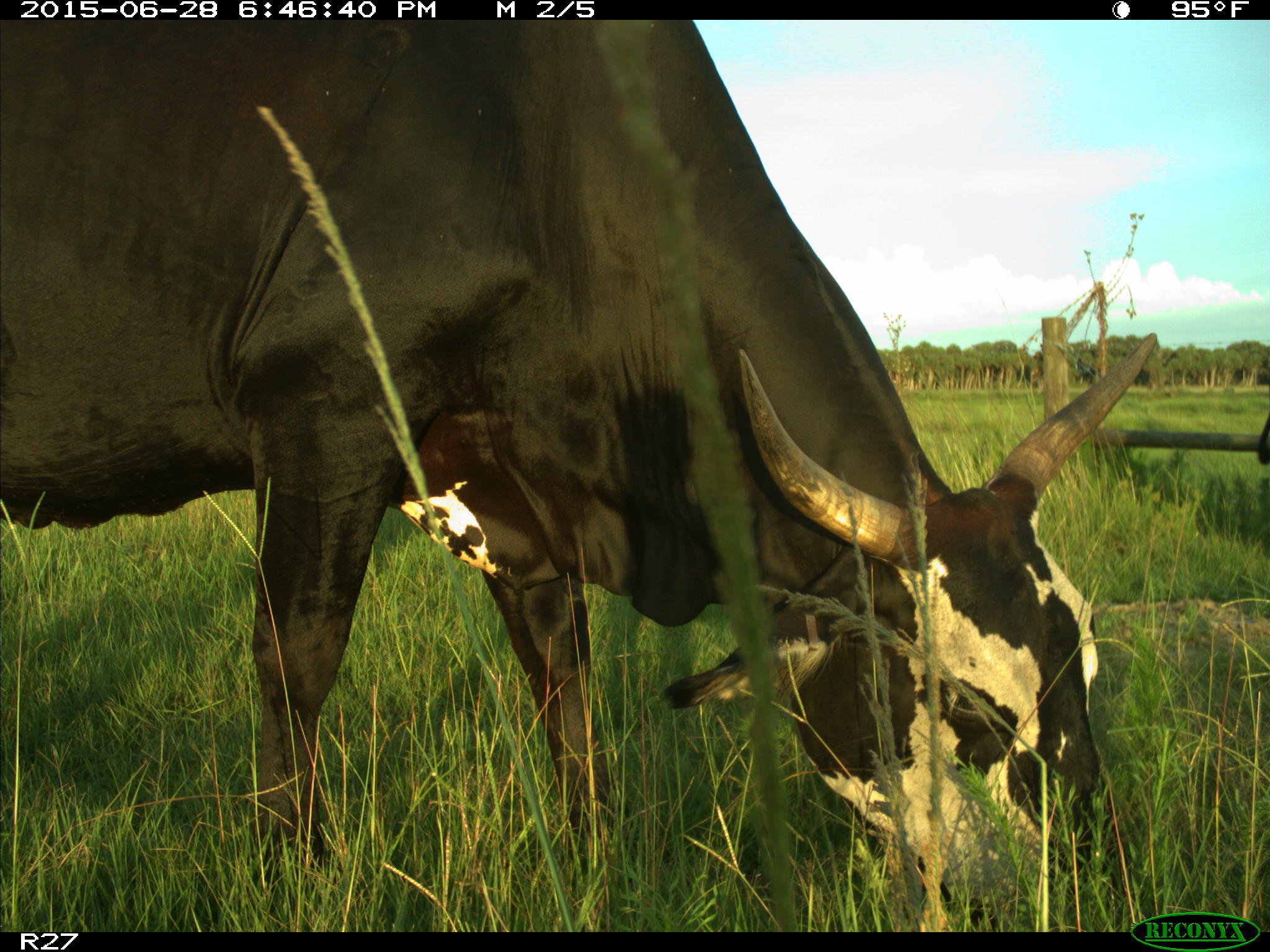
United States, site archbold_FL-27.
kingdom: Animalia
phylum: Chordata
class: Mammalia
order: Artiodactyla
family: Bovidae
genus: Bos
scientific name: Bos taurus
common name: domestic cow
Bos taurus (domestic cow).